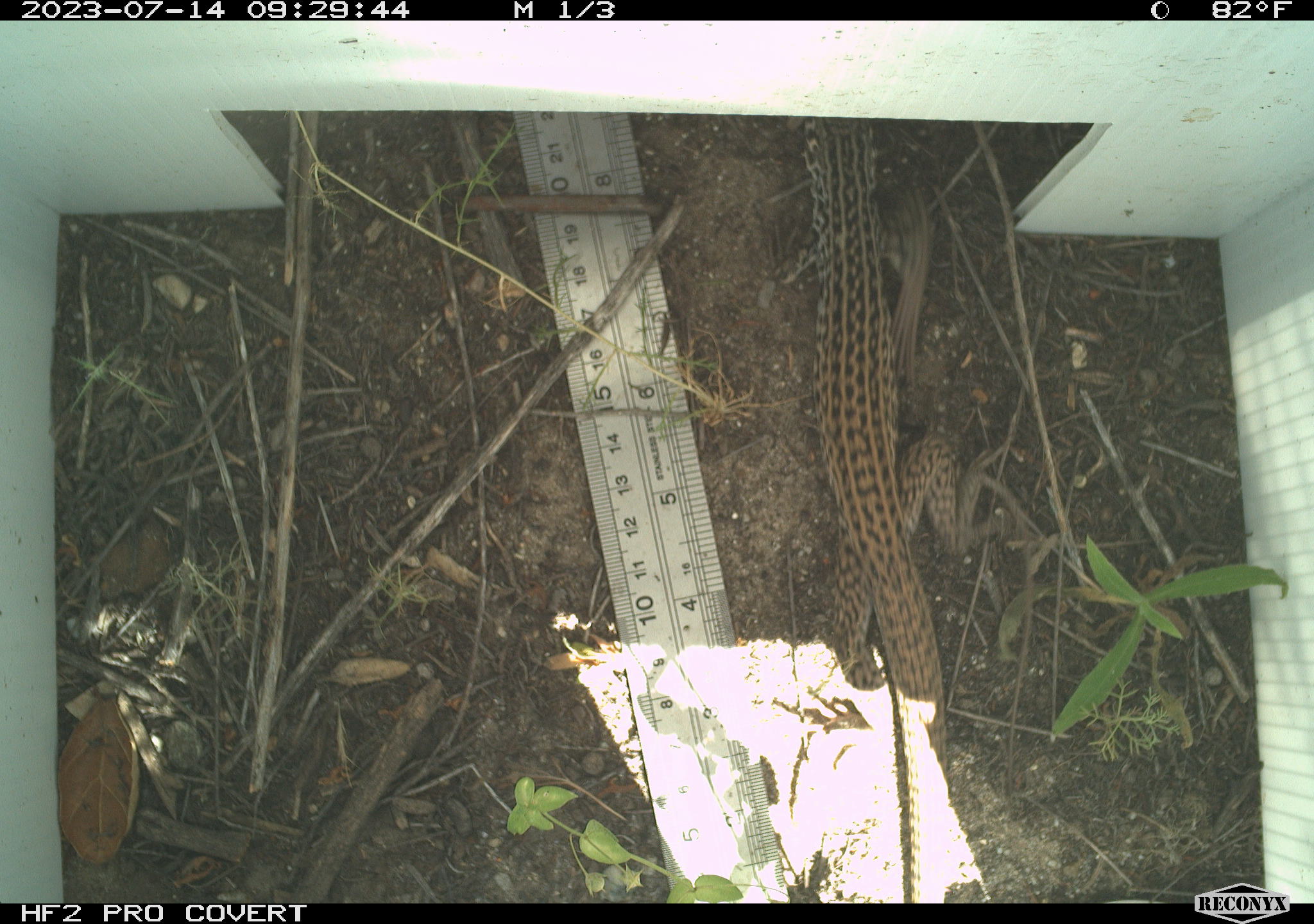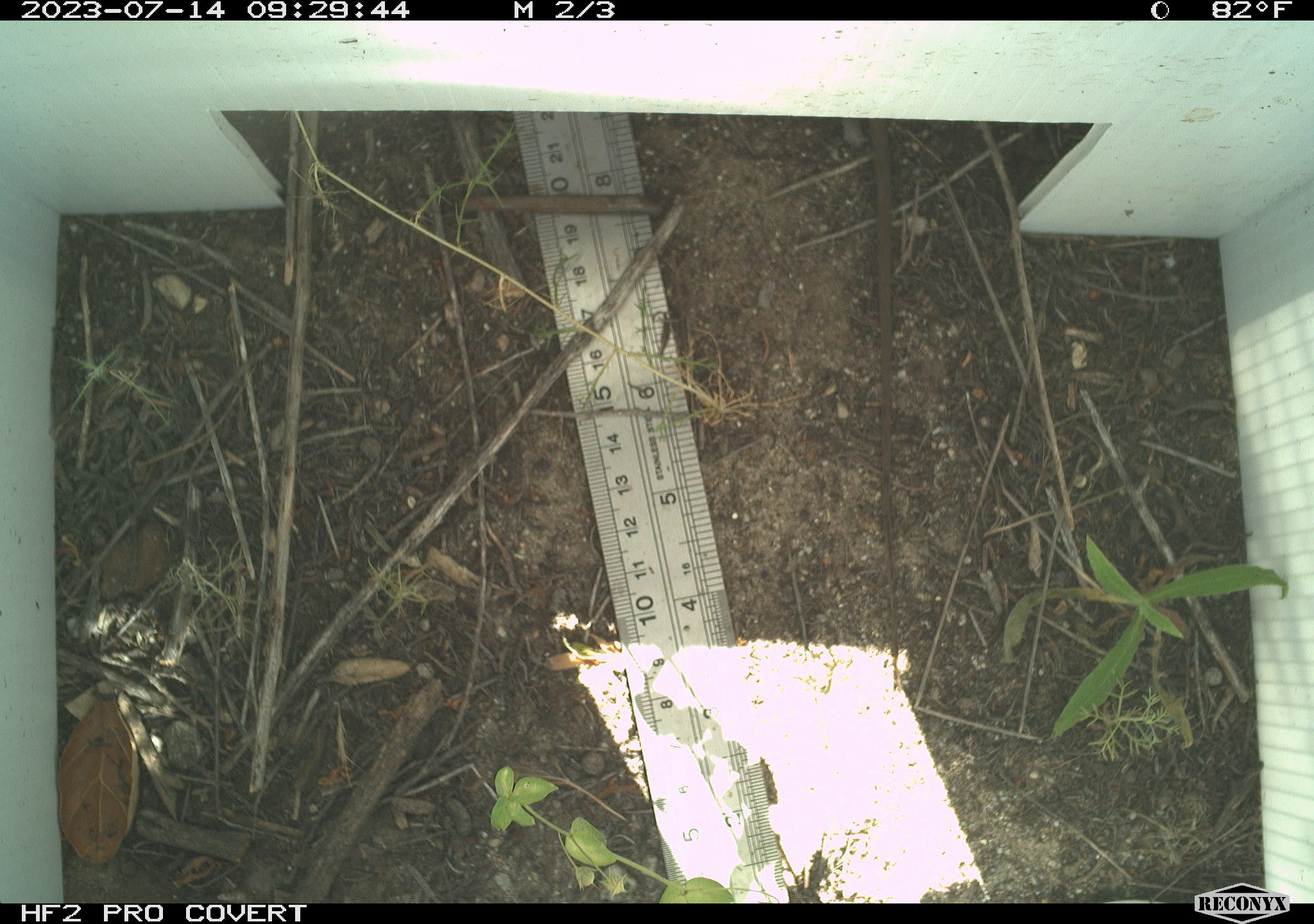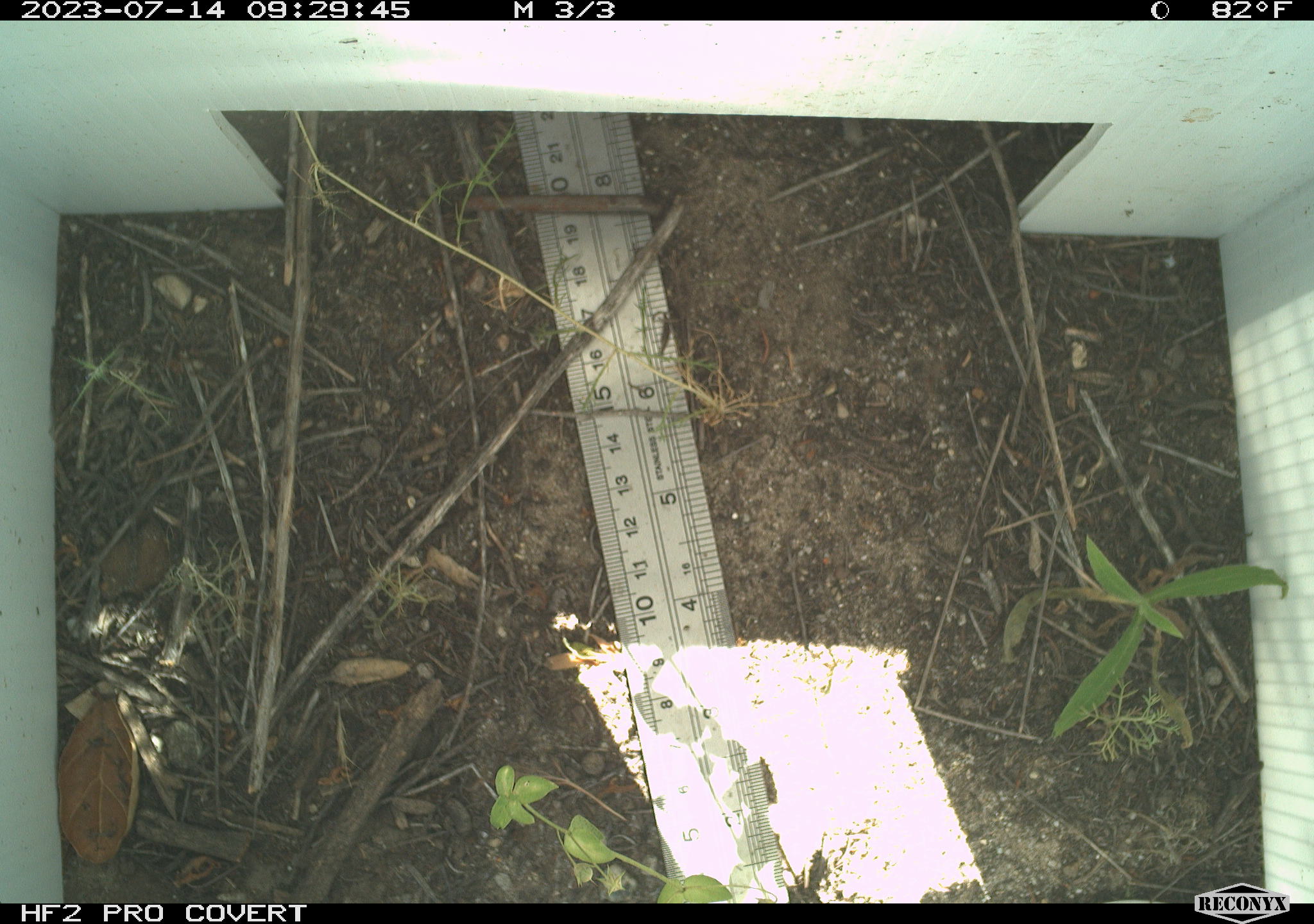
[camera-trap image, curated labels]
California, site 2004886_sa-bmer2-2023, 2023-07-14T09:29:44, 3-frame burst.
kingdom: Animalia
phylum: Chordata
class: Reptilia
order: Squamata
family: Teiidae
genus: Aspidoscelis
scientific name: Aspidoscelis tigris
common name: western whiptail